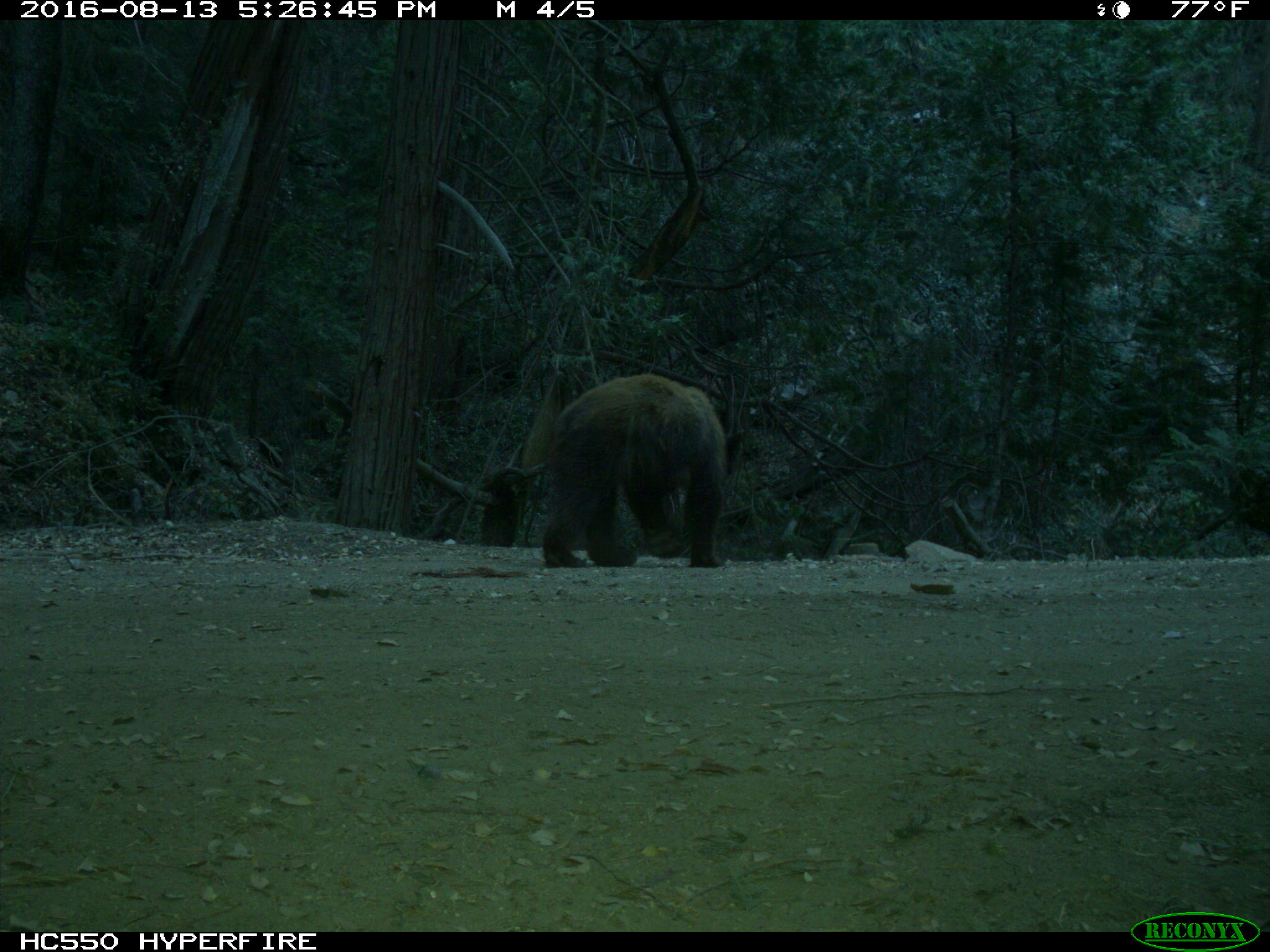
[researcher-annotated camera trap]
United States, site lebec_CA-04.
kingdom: Animalia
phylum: Chordata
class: Mammalia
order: Carnivora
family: Ursidae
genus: Ursus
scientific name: Ursus americanus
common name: american black bear